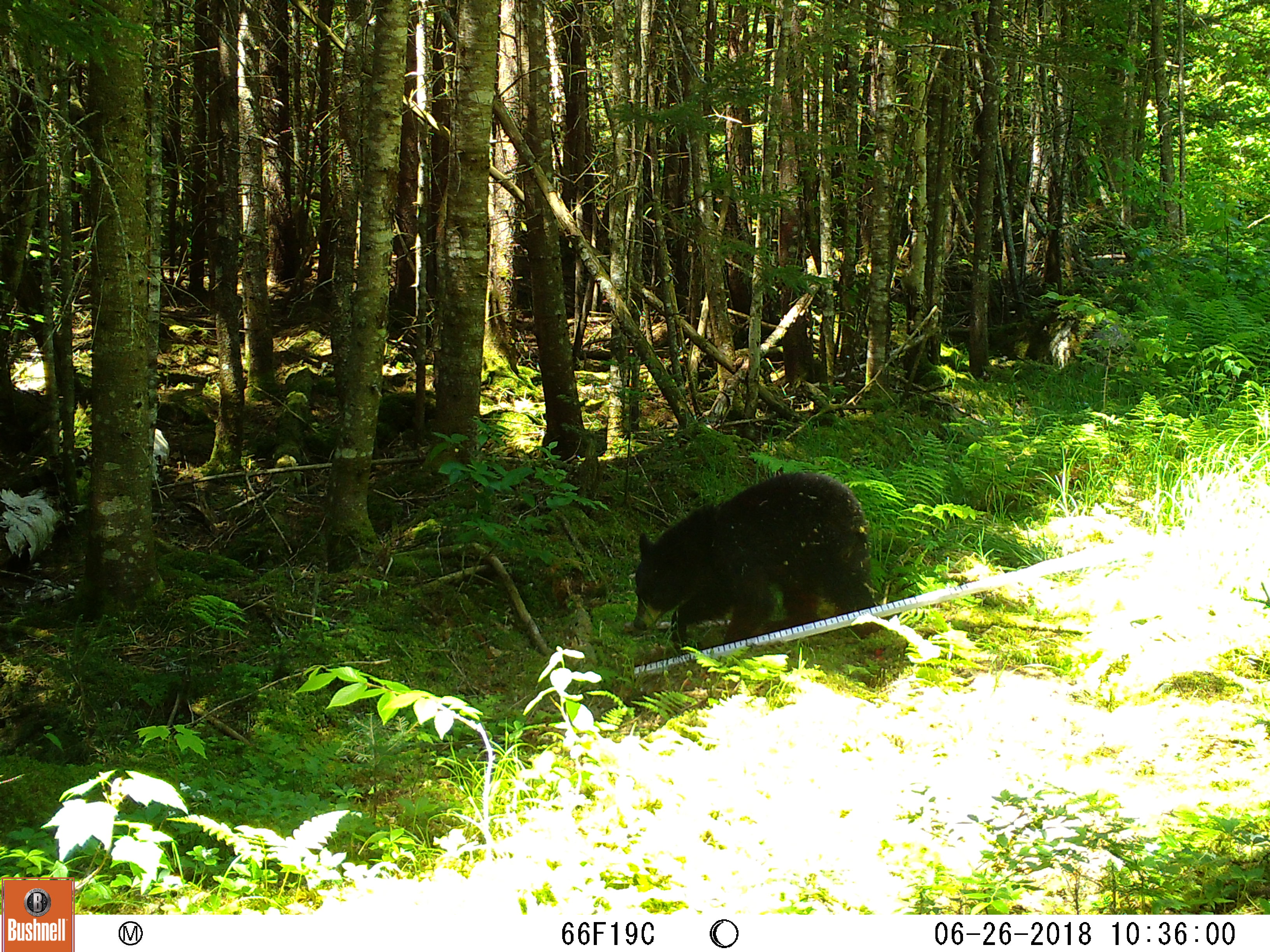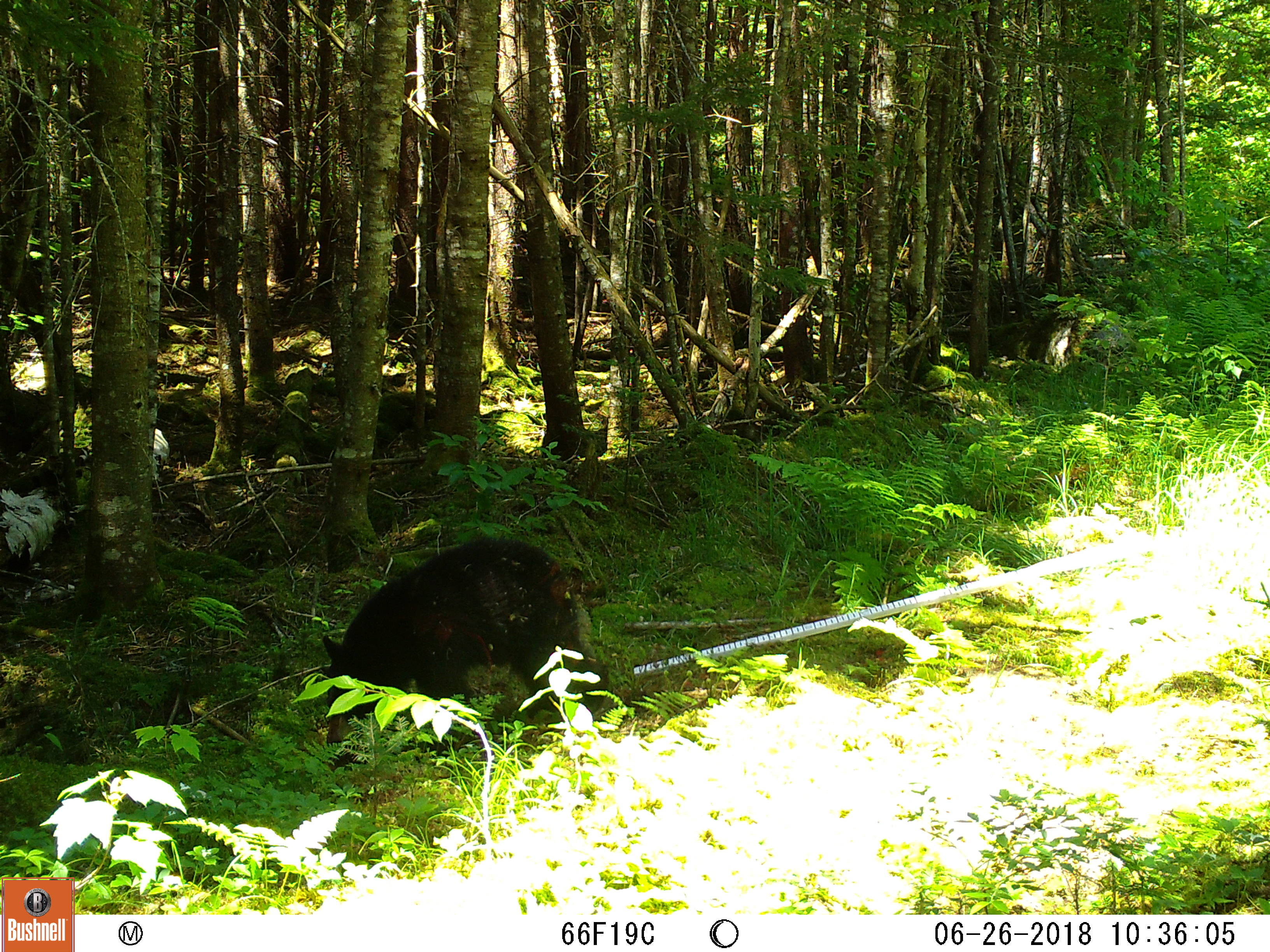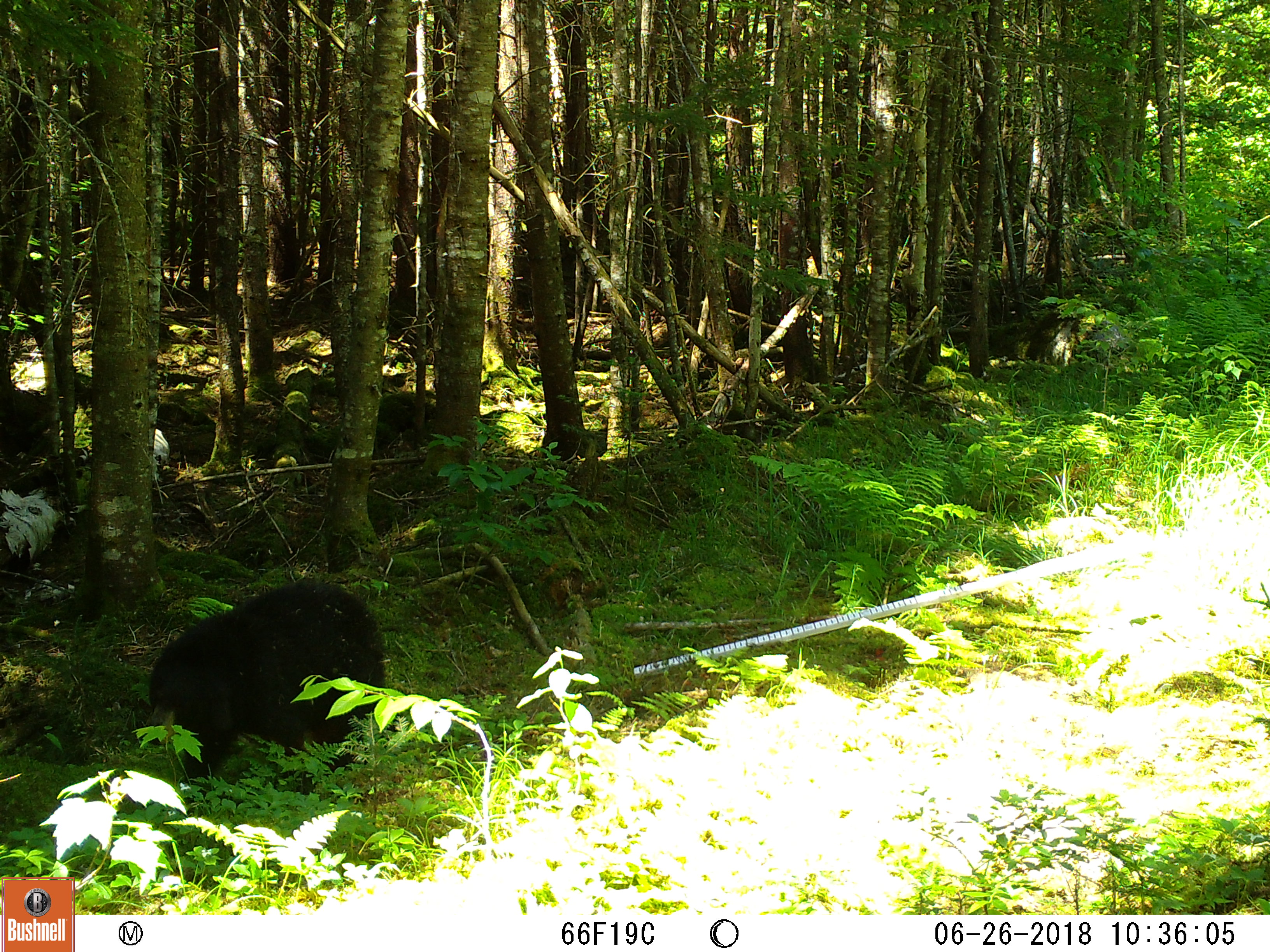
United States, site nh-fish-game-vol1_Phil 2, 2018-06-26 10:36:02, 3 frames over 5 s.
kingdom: Animalia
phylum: Chordata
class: Mammalia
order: Carnivora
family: Ursidae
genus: Ursus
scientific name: Ursus americanus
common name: black bear